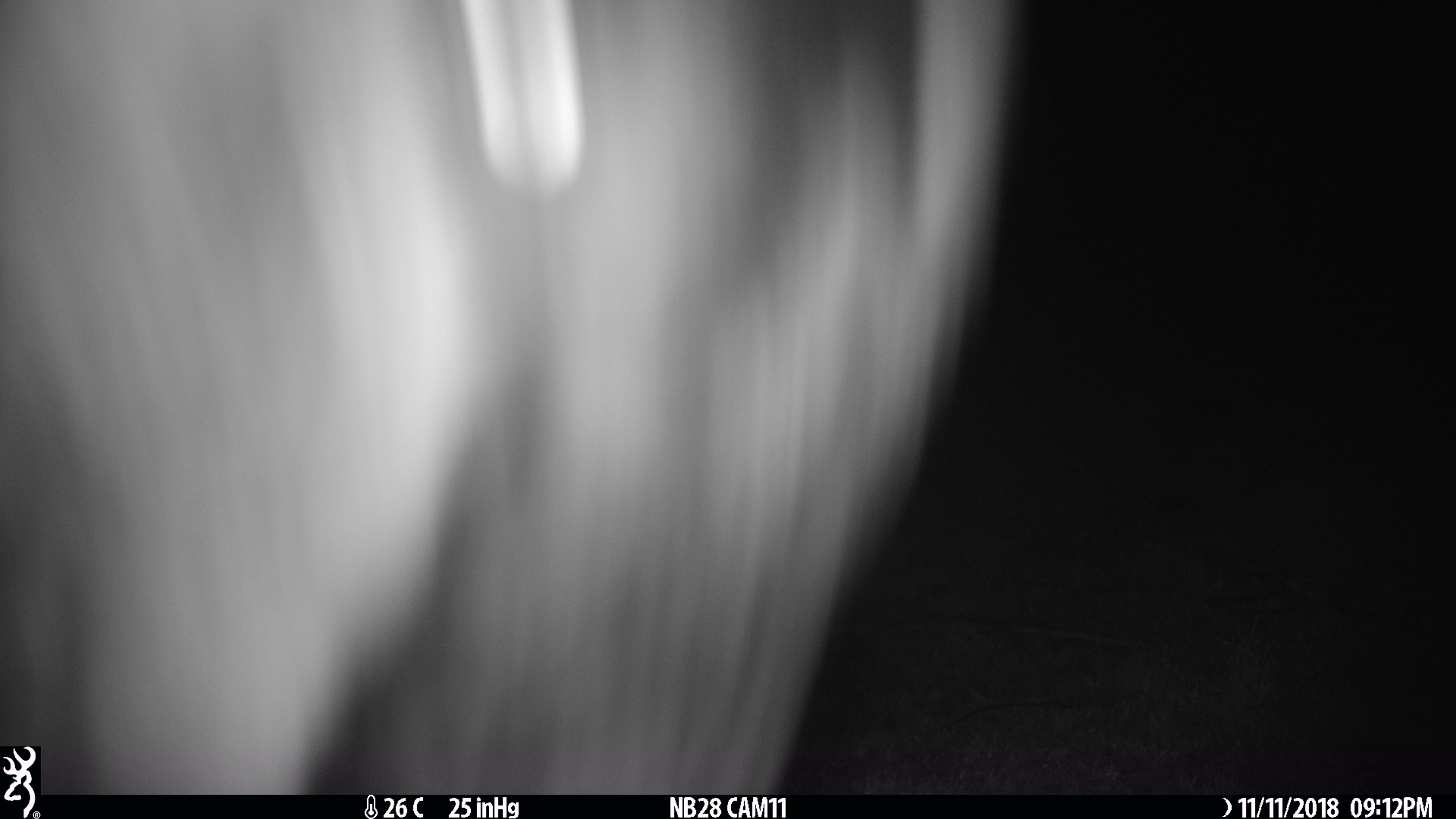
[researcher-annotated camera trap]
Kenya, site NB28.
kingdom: Animalia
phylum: Chordata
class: Mammalia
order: Artiodactyla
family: Bovidae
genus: Connochaetes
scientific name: Connochaetes taurinus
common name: blue wildebeest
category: wildebeest